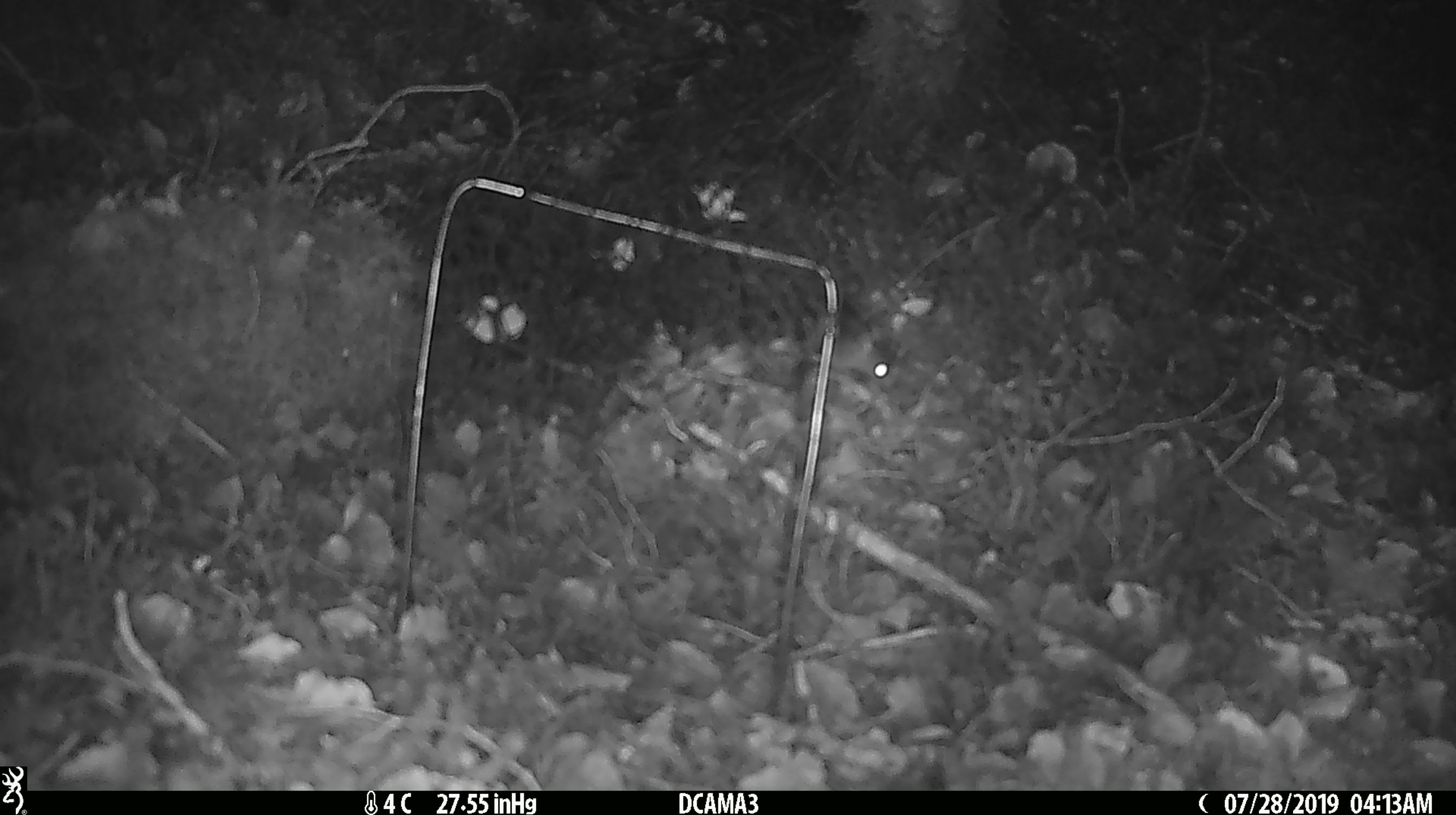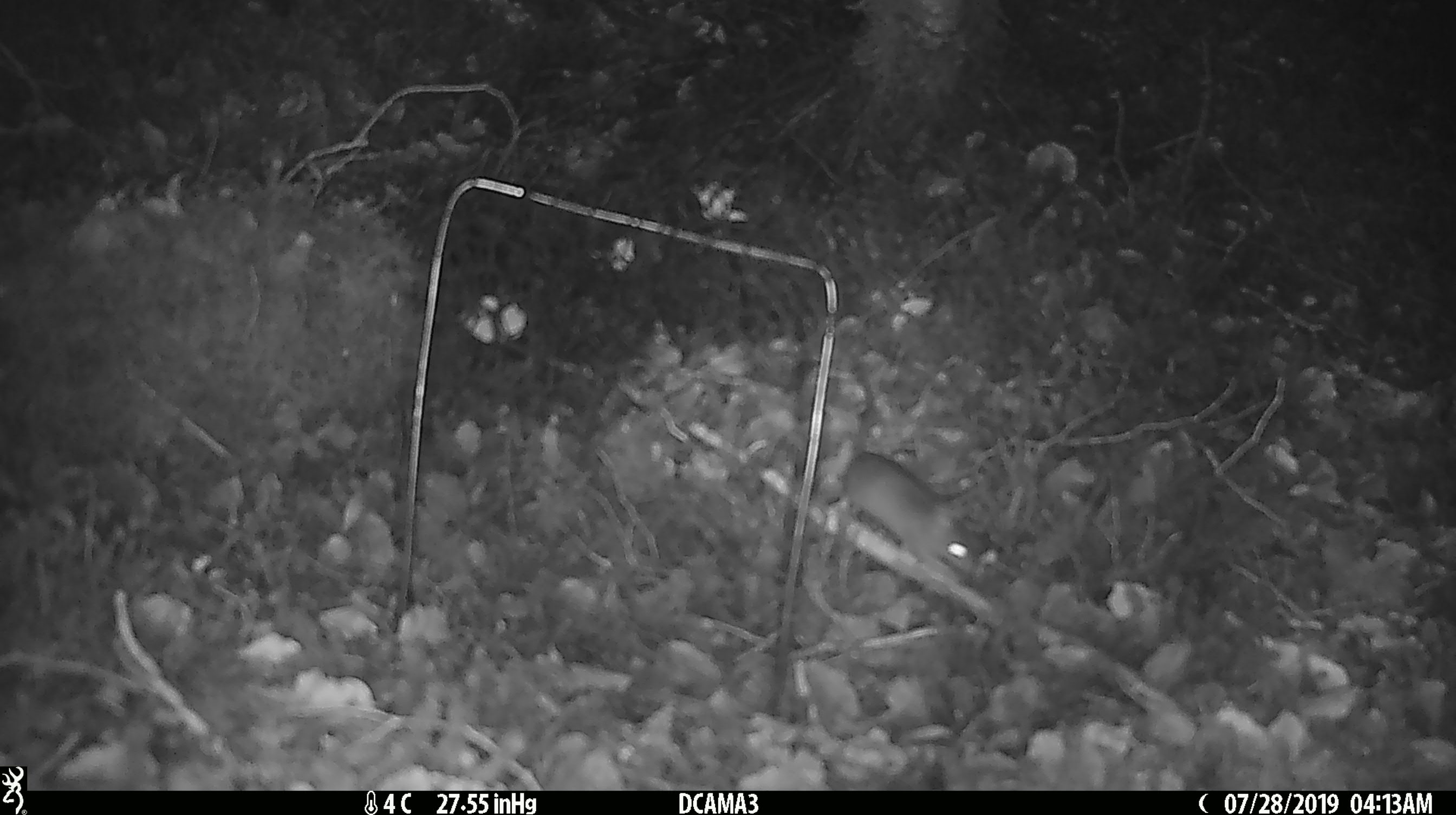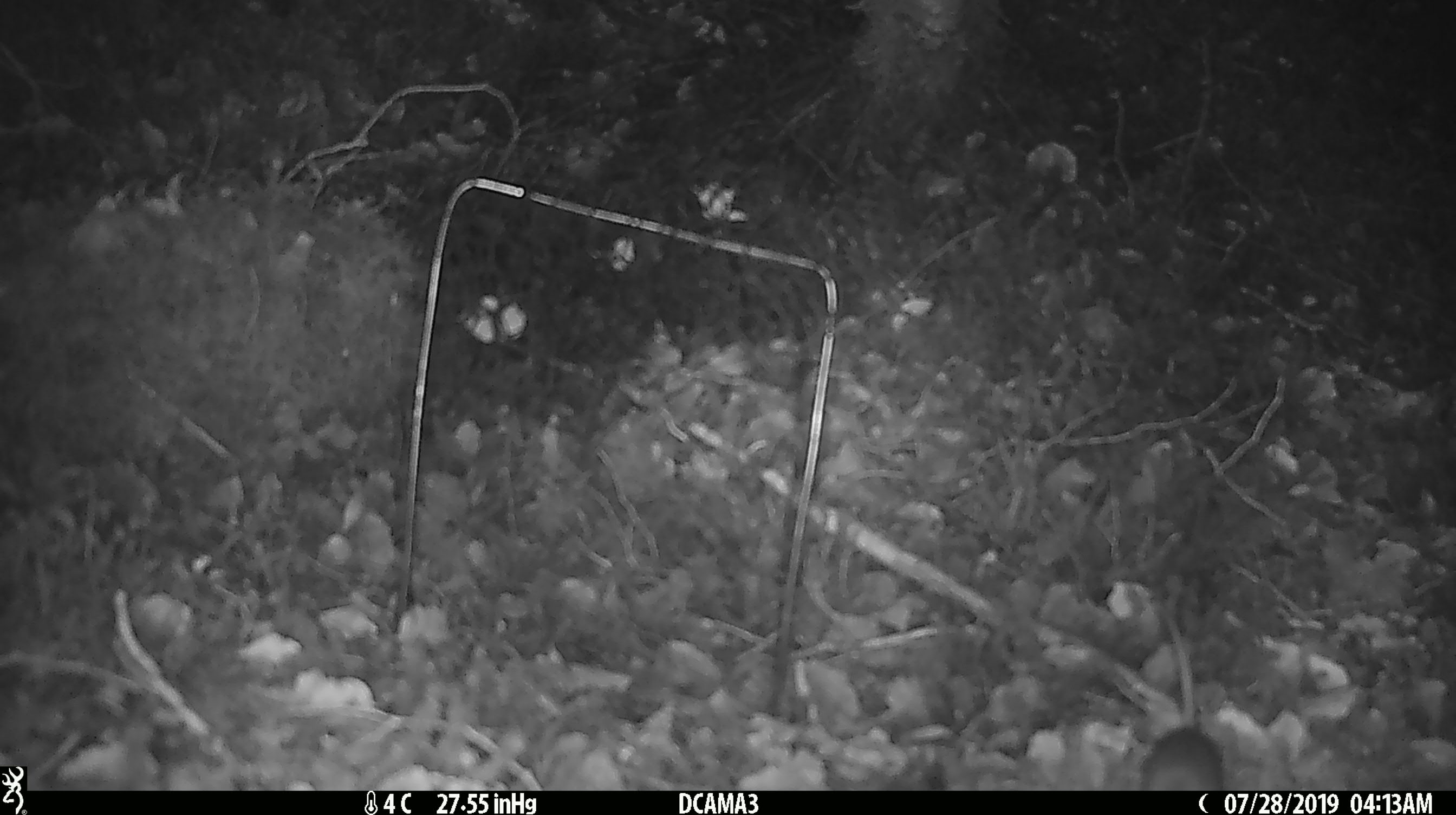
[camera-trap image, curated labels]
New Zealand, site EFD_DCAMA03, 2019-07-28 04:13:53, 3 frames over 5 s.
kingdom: Animalia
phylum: Chordata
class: Mammalia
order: Rodentia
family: Muridae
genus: Mus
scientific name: Mus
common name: mouse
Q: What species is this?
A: Mouse (Mus).